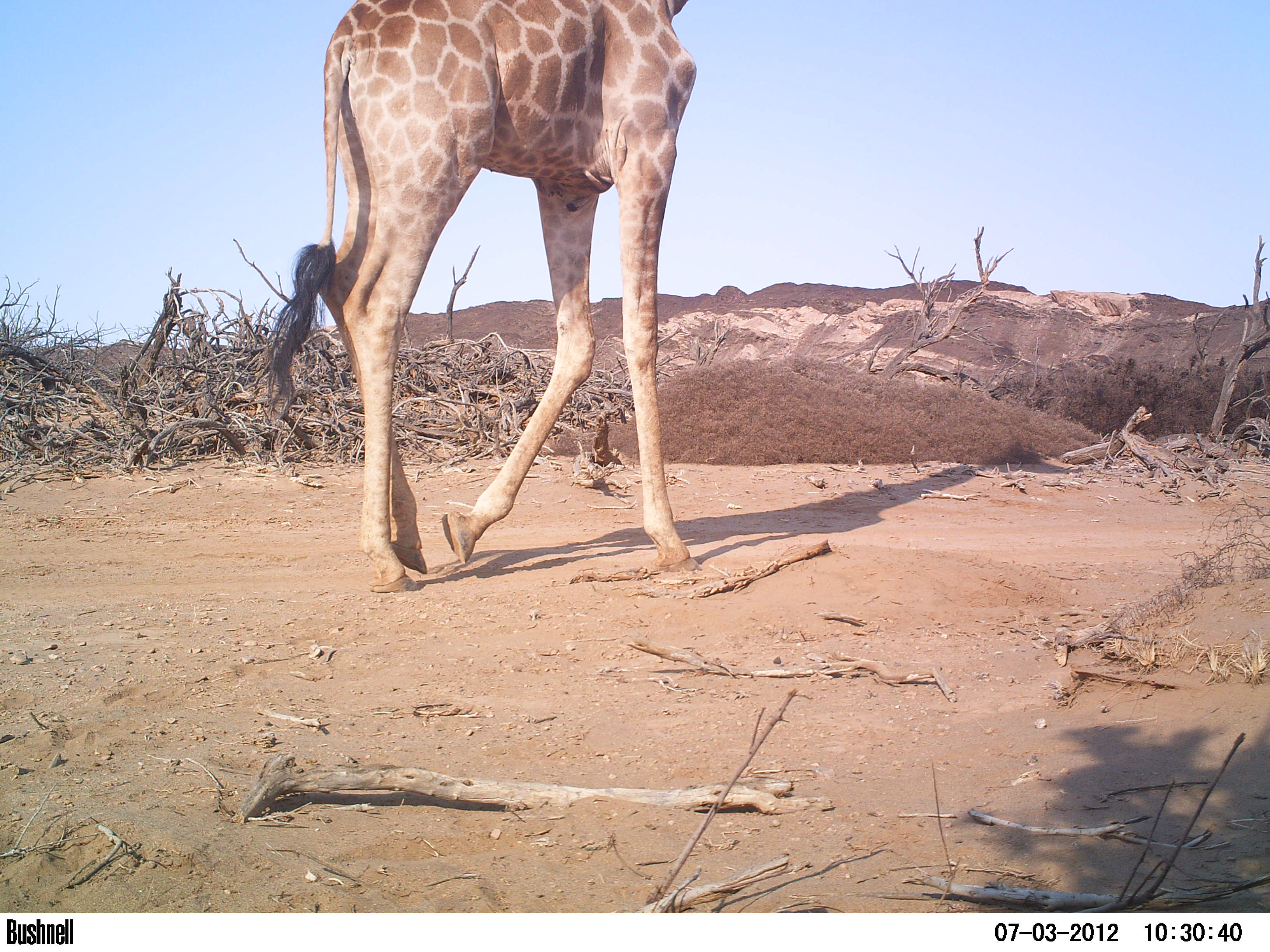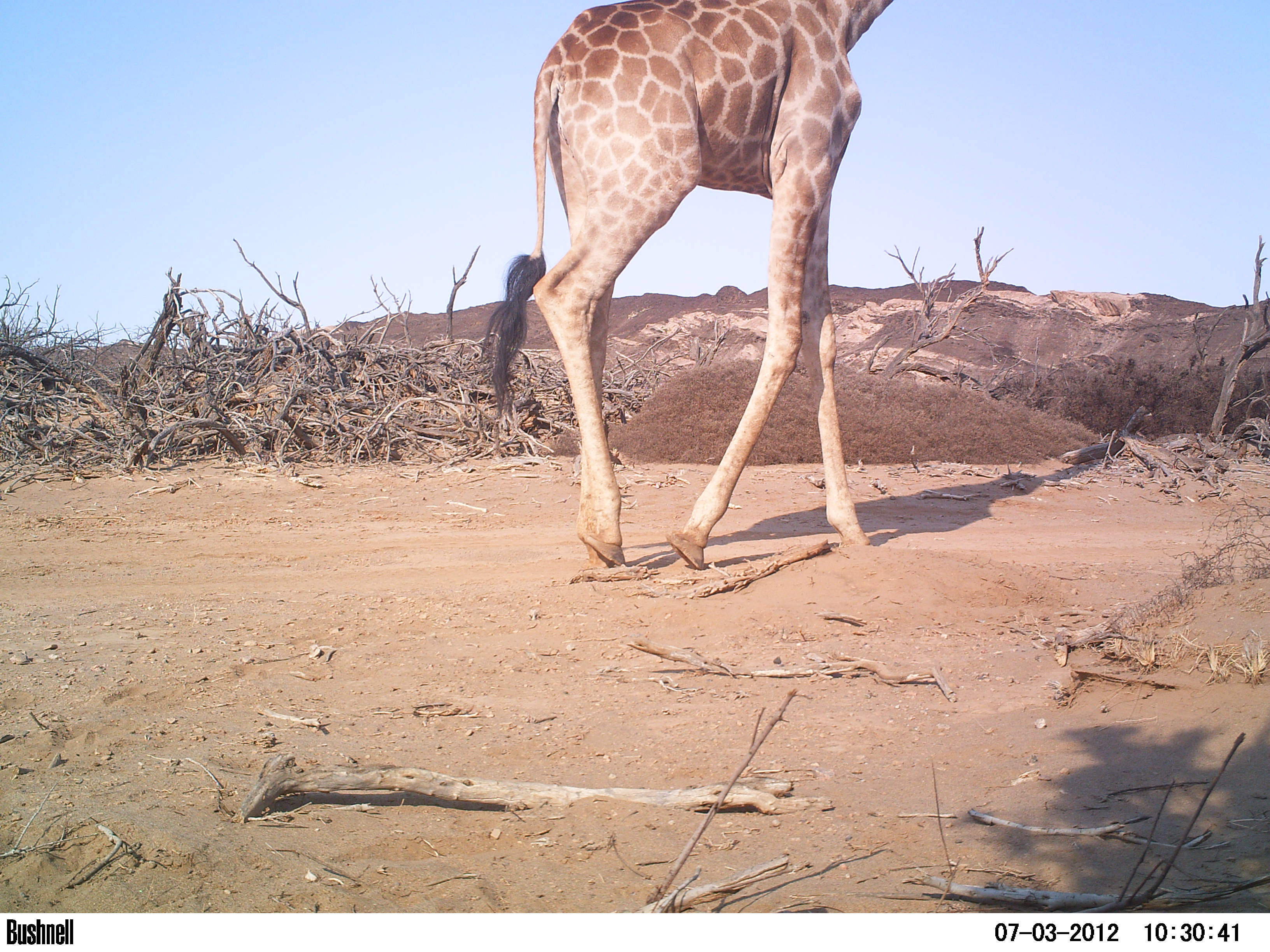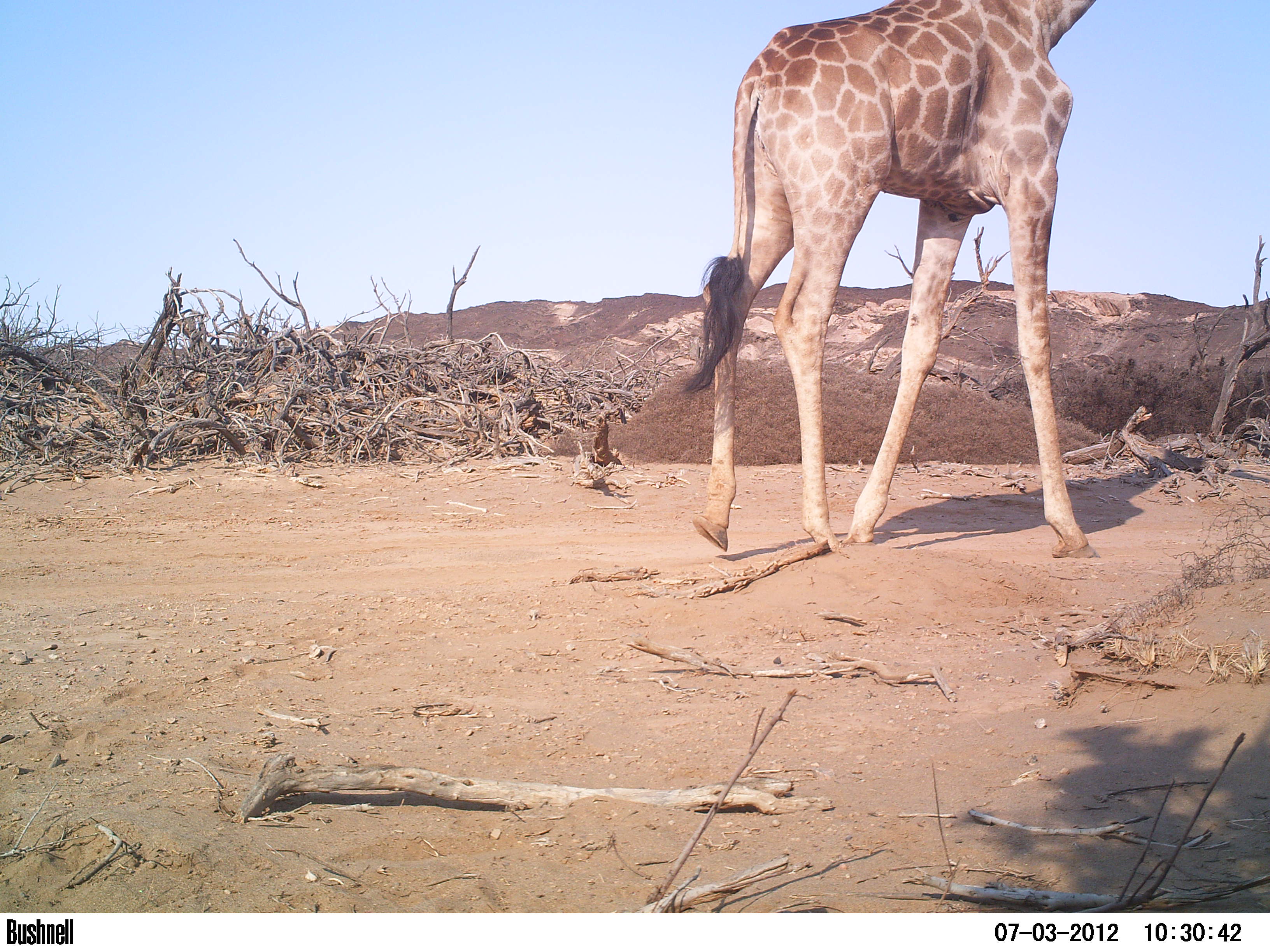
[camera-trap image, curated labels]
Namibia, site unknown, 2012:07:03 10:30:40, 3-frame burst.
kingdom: Animalia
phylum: Chordata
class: Mammalia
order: Artiodactyla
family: Giraffidae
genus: Giraffa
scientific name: Giraffa camelopardalis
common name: giraffe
Giraffa camelopardalis (giraffe).